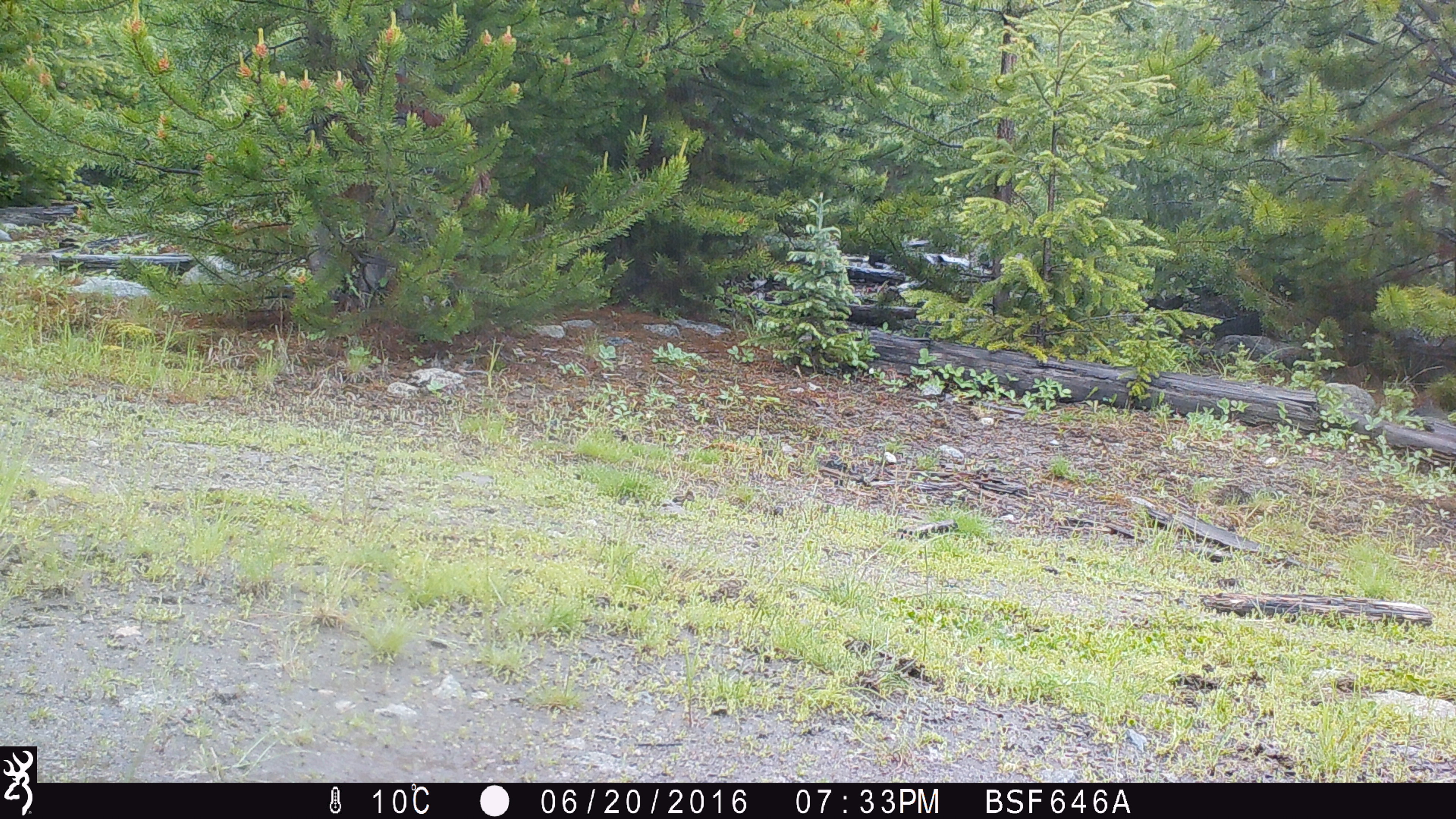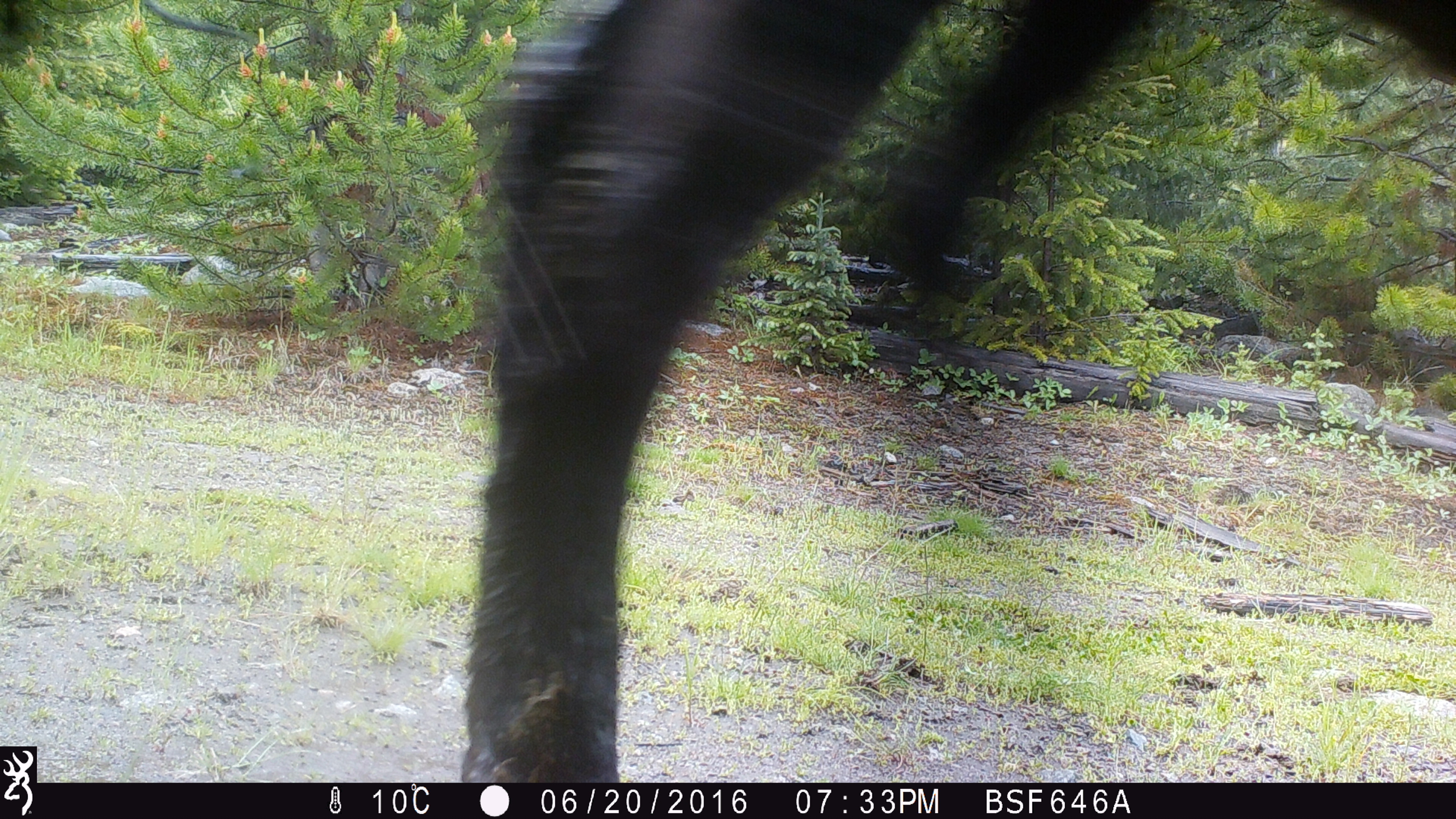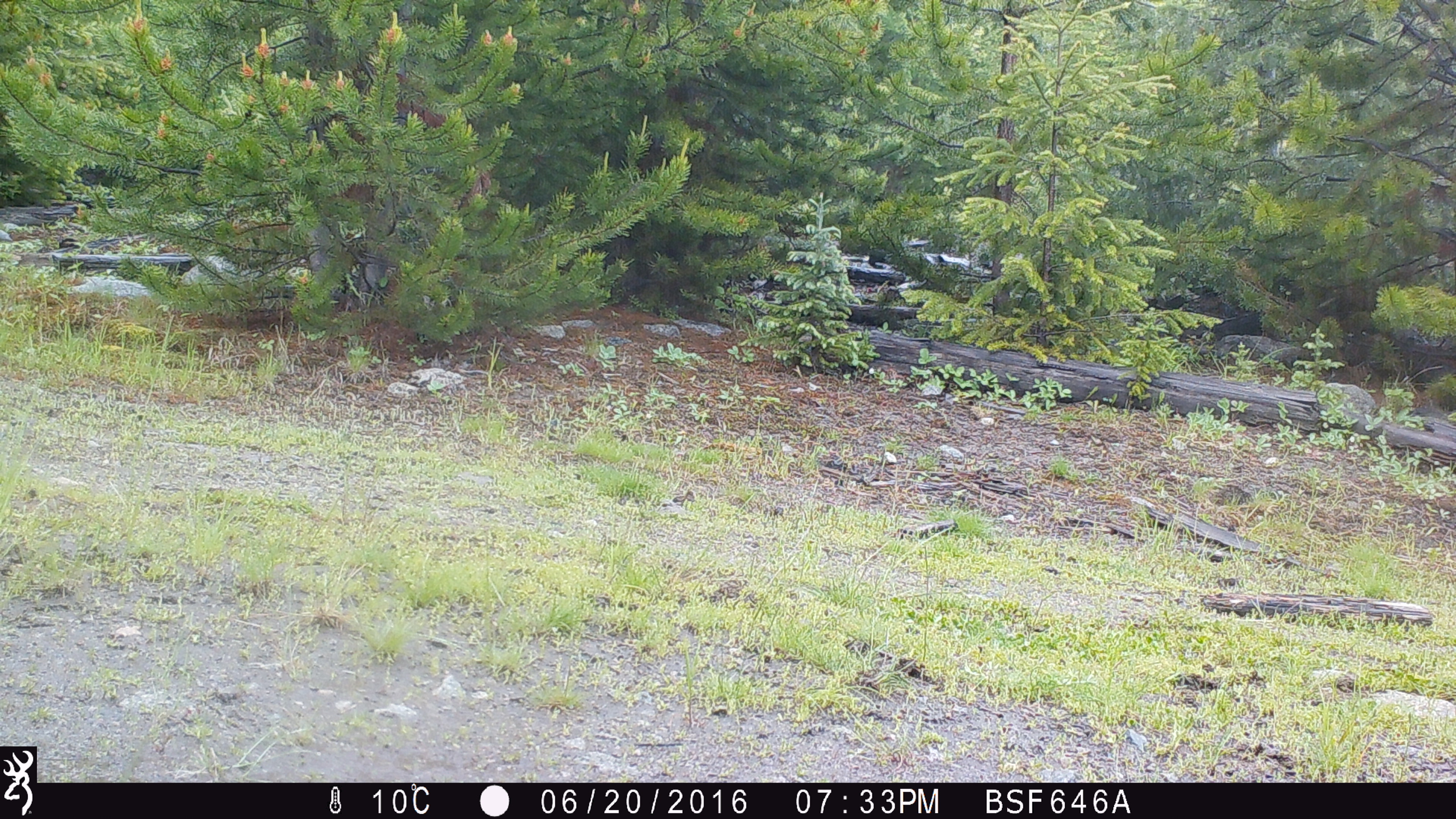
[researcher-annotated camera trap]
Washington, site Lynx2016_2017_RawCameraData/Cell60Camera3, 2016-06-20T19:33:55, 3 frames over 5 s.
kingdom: Animalia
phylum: Chordata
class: Mammalia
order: Artiodactyla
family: Bovidae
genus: Bos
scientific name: Bos taurus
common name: domestic cattle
Domestic cattle (Bos taurus). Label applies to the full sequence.